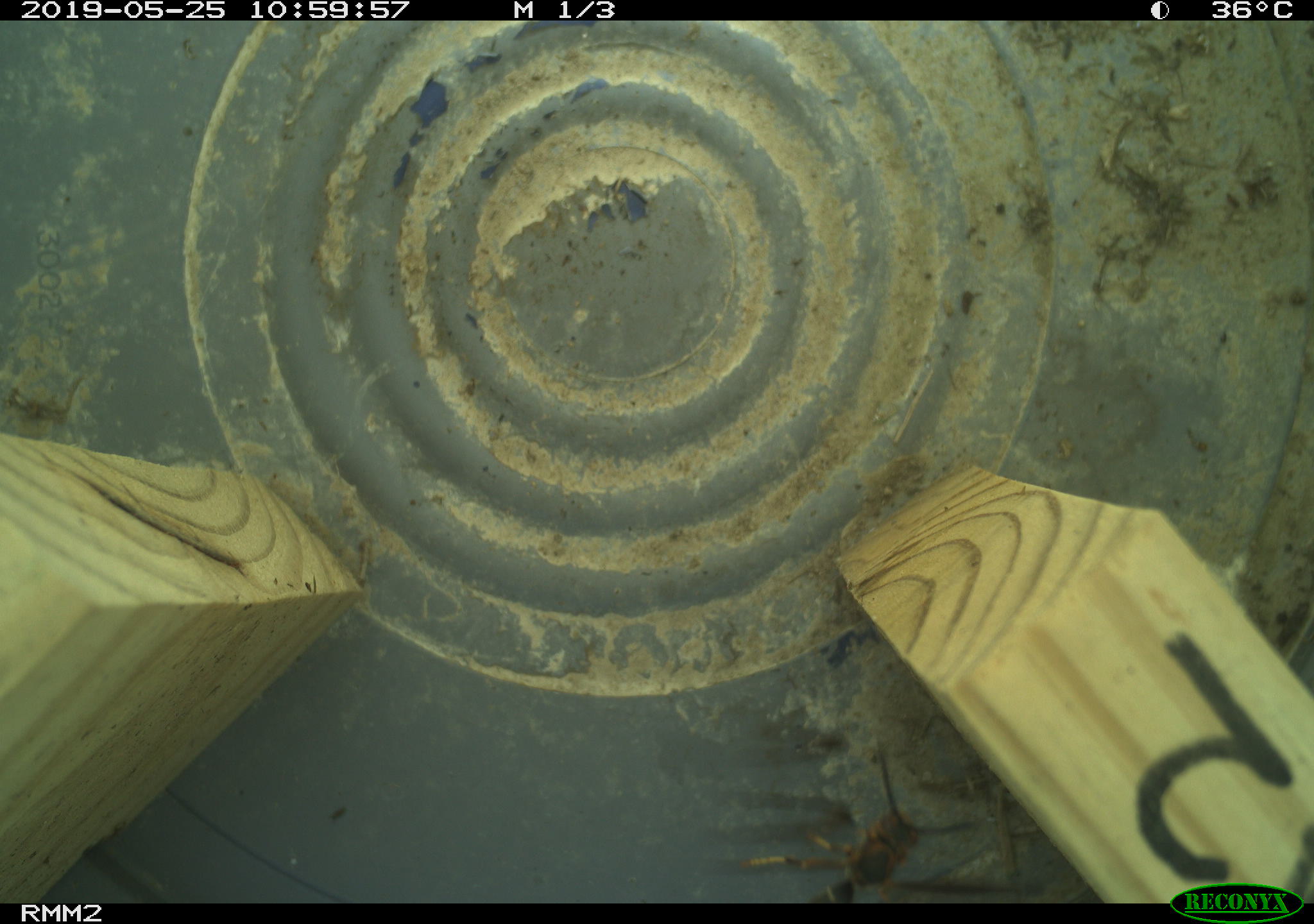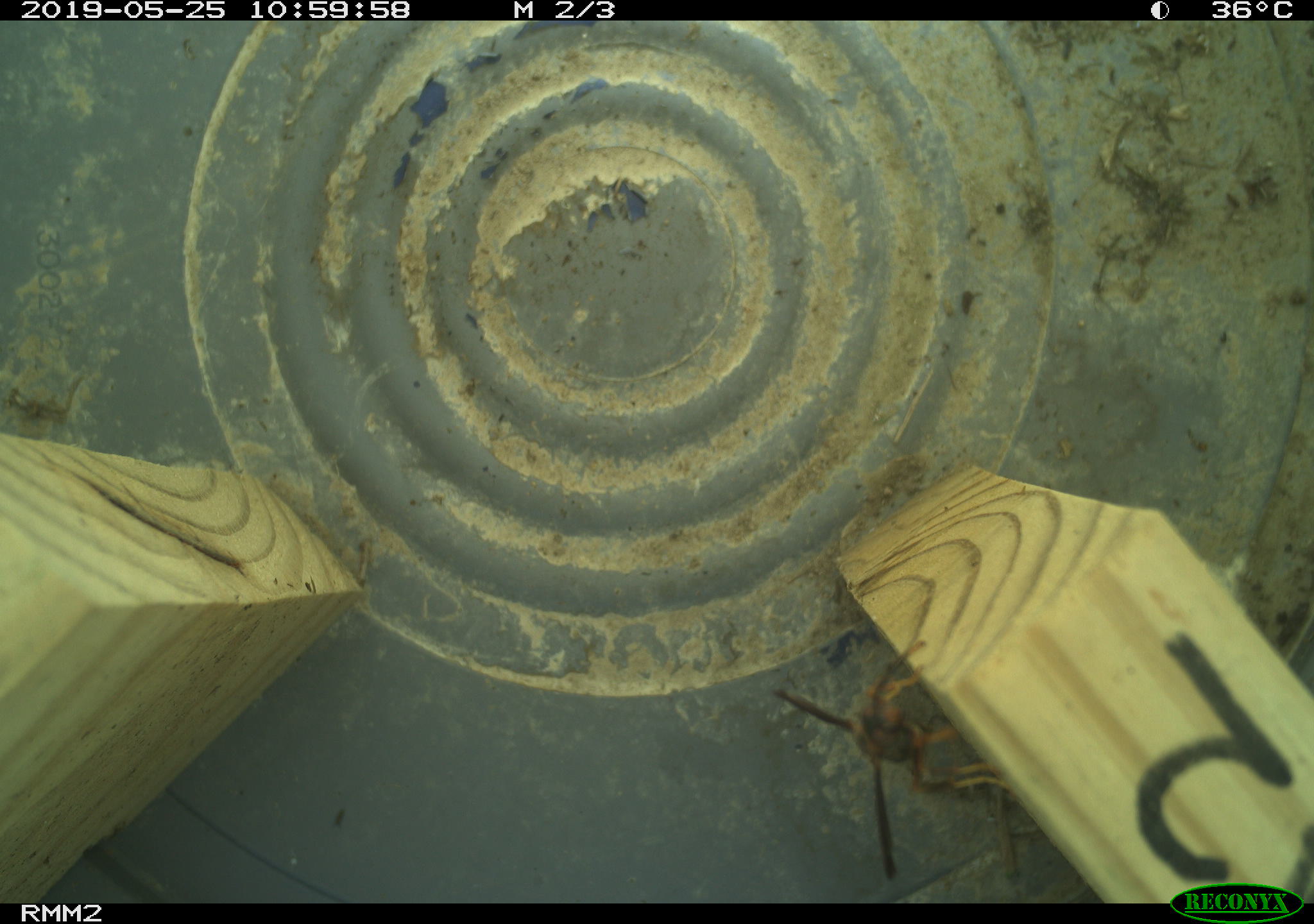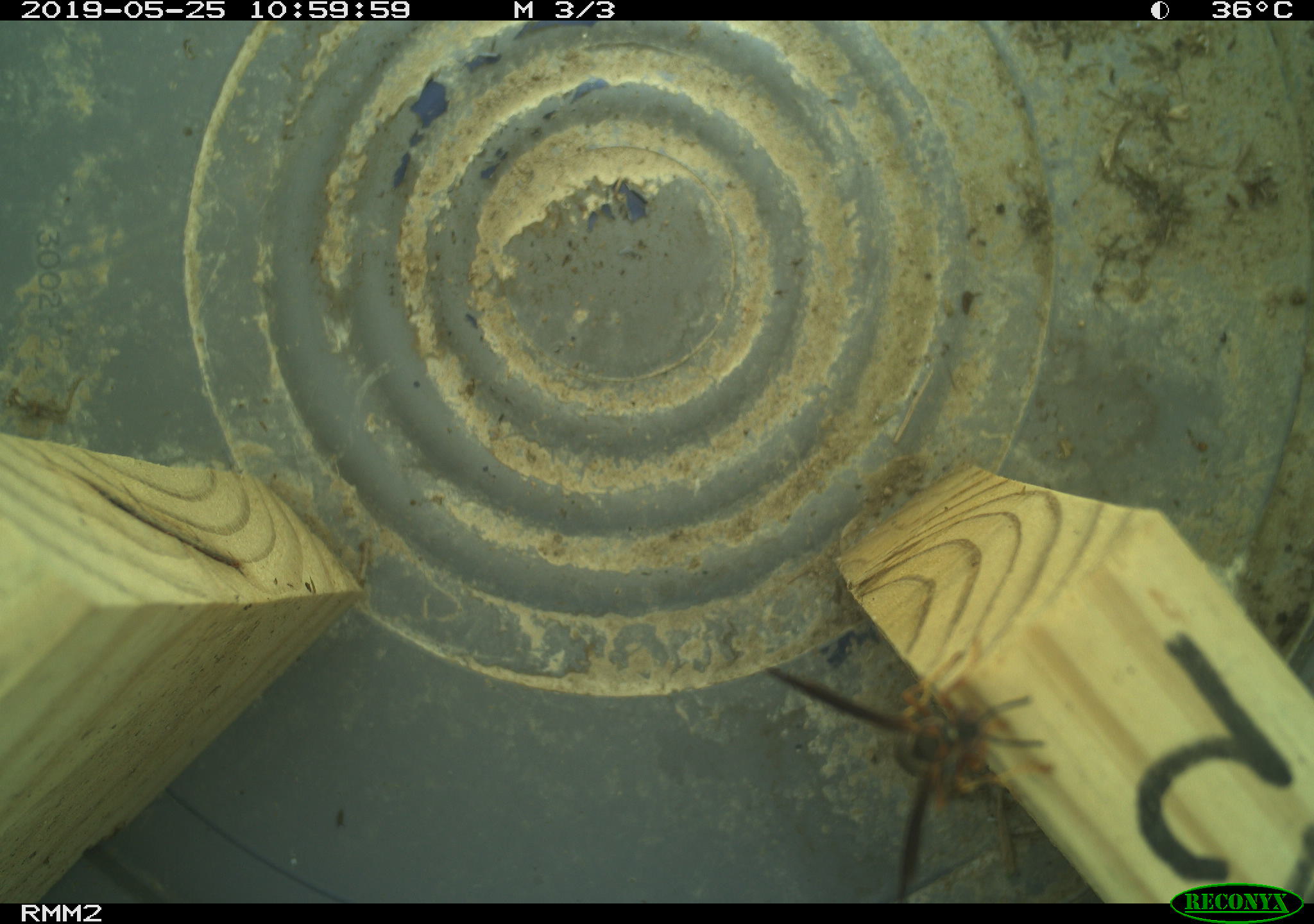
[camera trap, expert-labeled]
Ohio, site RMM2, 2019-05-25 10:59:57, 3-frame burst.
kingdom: Animalia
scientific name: Animalia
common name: animal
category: invertebrate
Invertebrate (animal) (Animalia).